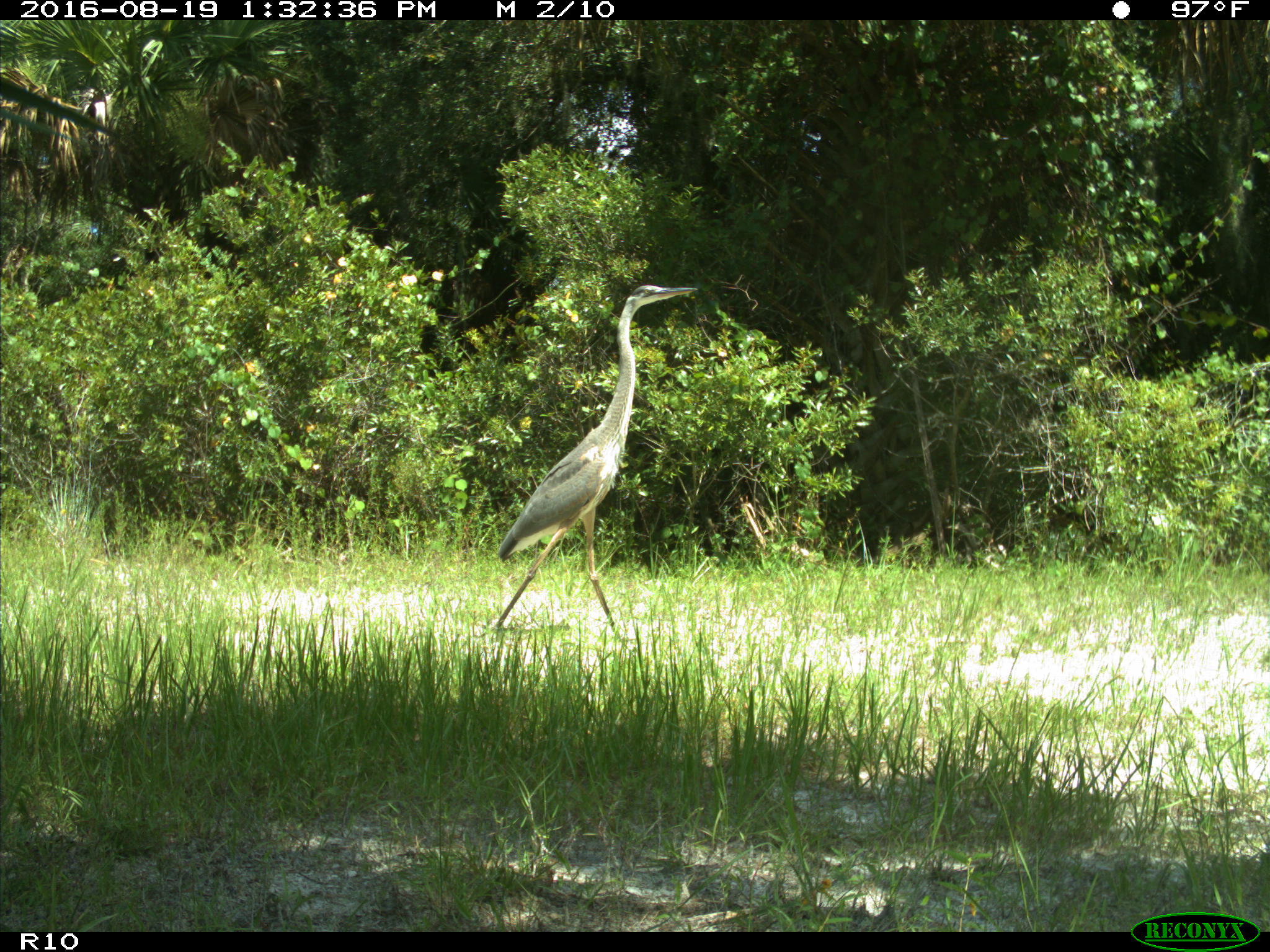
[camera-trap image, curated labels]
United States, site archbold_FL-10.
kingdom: Animalia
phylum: Chordata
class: Aves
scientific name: Aves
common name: birds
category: unidentified bird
Unidentified bird (birds) (Aves).